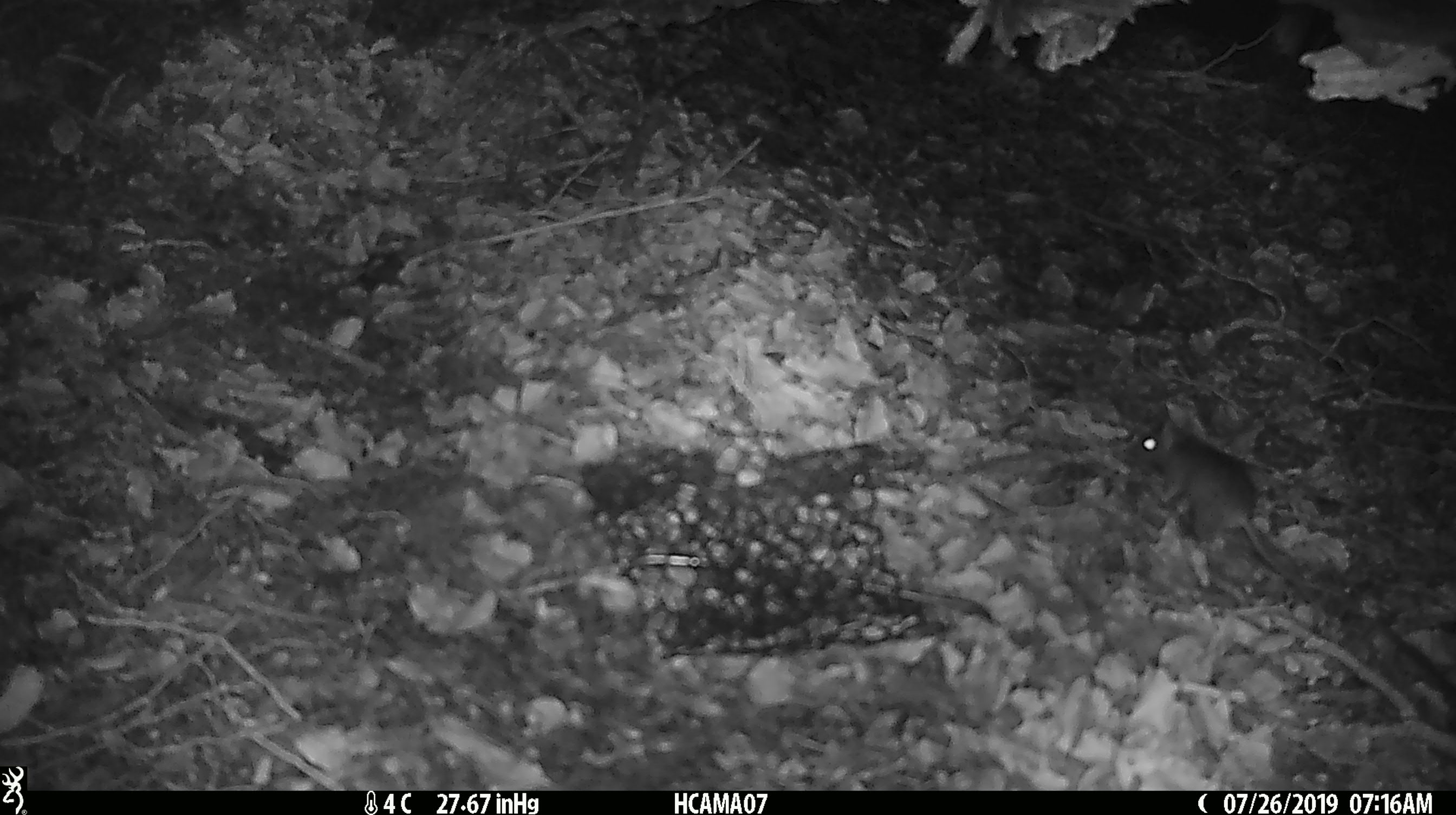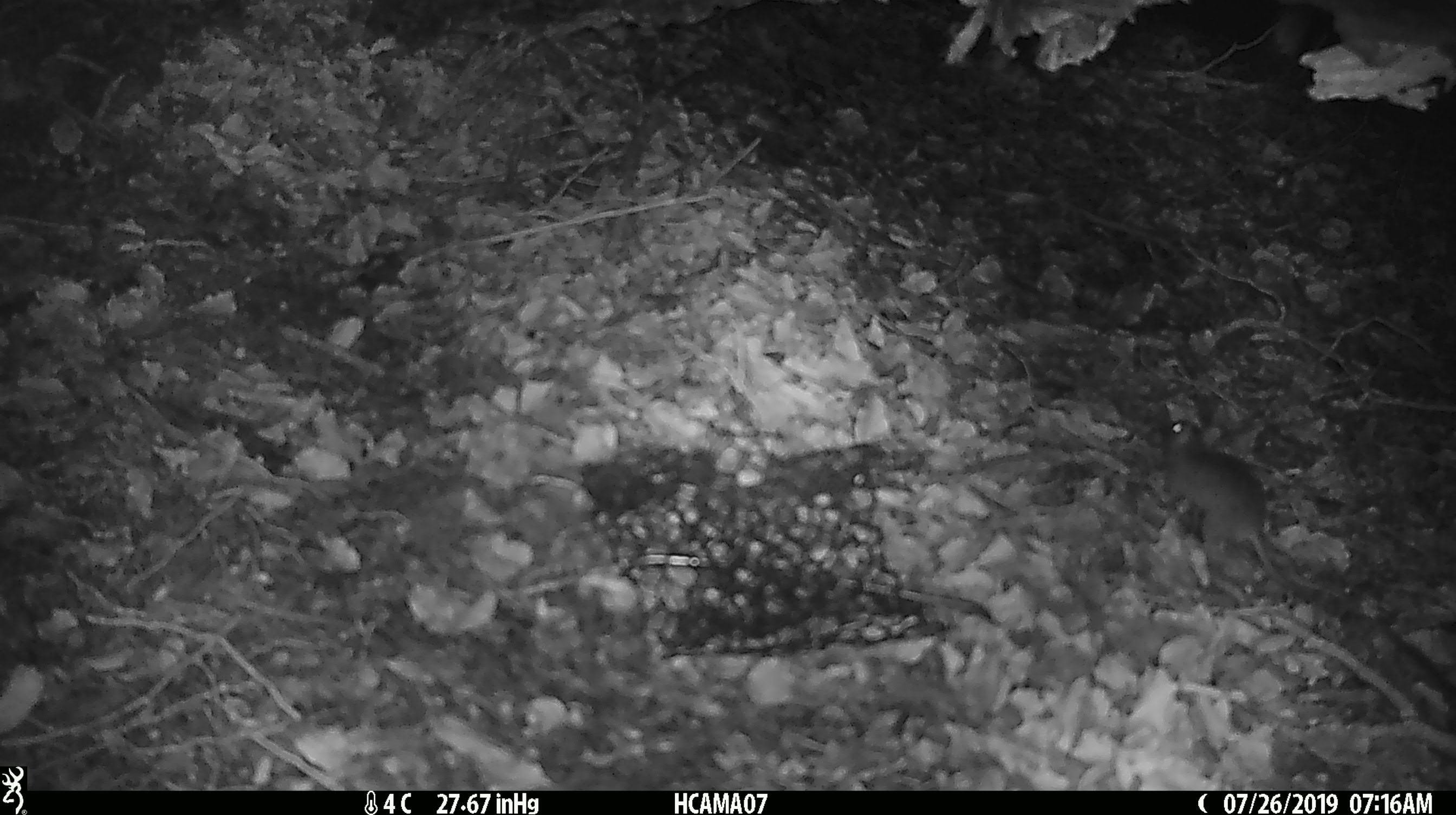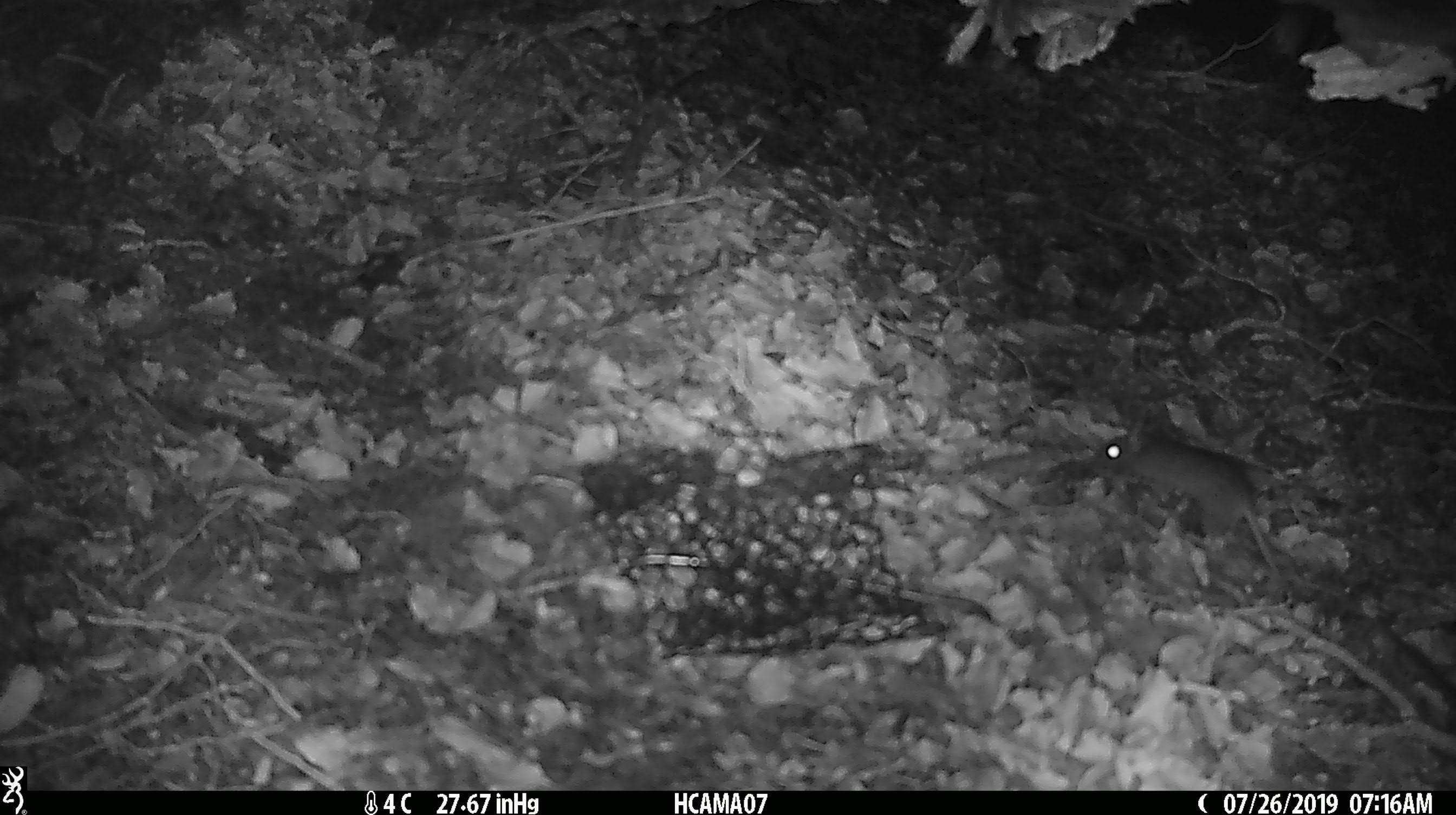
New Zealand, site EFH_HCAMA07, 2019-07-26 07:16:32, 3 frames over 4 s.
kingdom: Animalia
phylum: Chordata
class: Mammalia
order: Rodentia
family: Muridae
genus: Mus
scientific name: Mus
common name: mouse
Mouse (Mus).